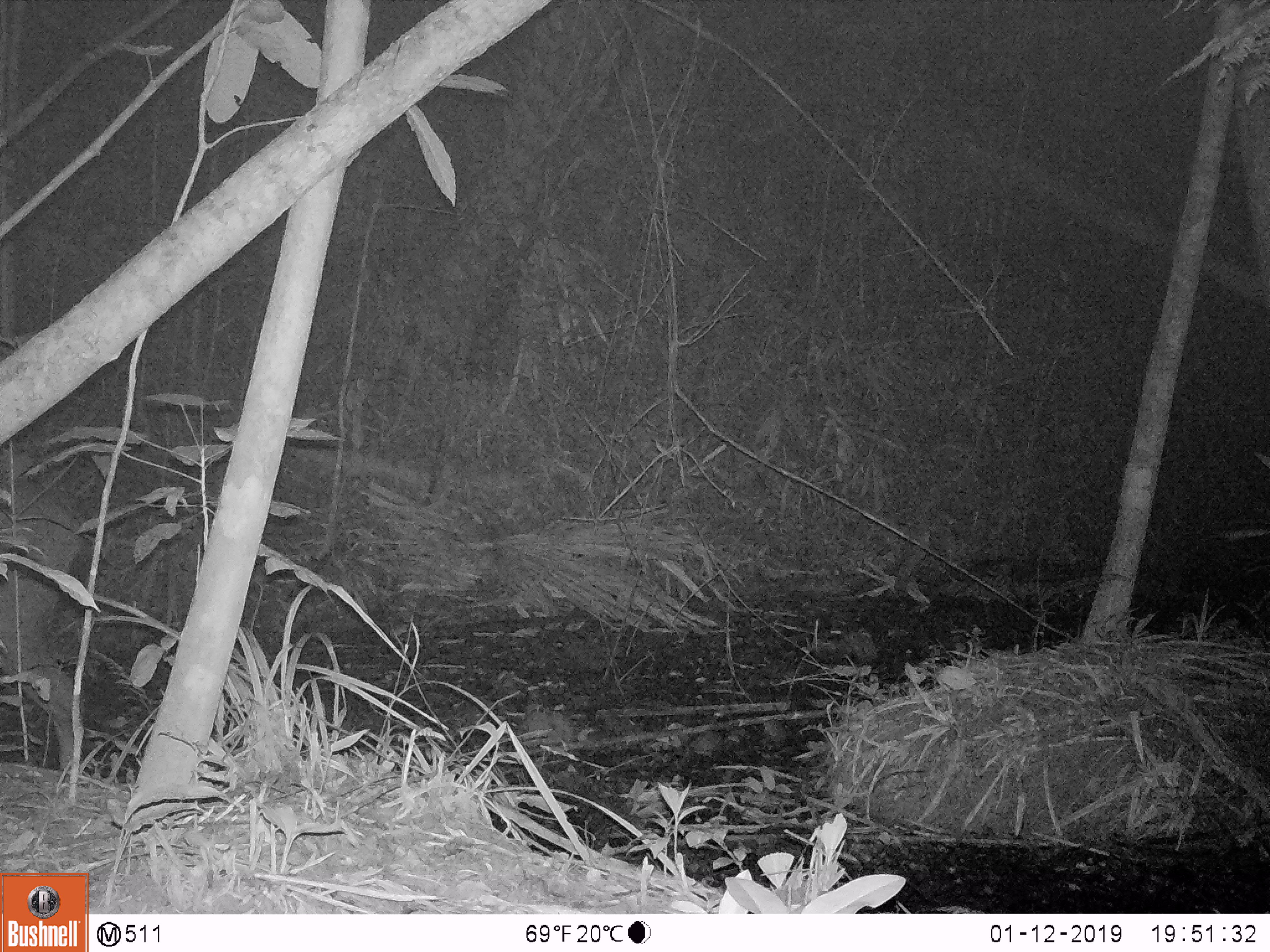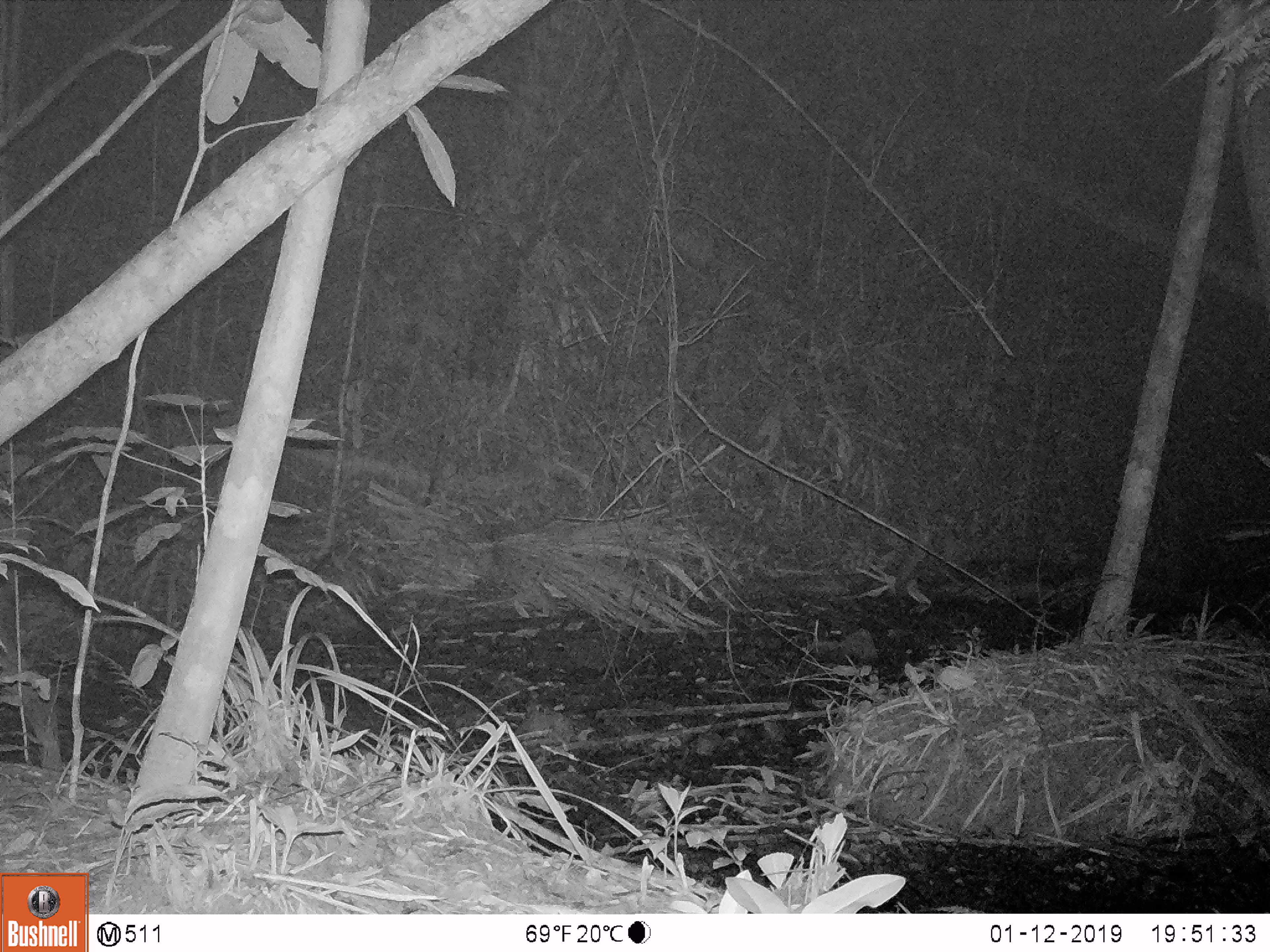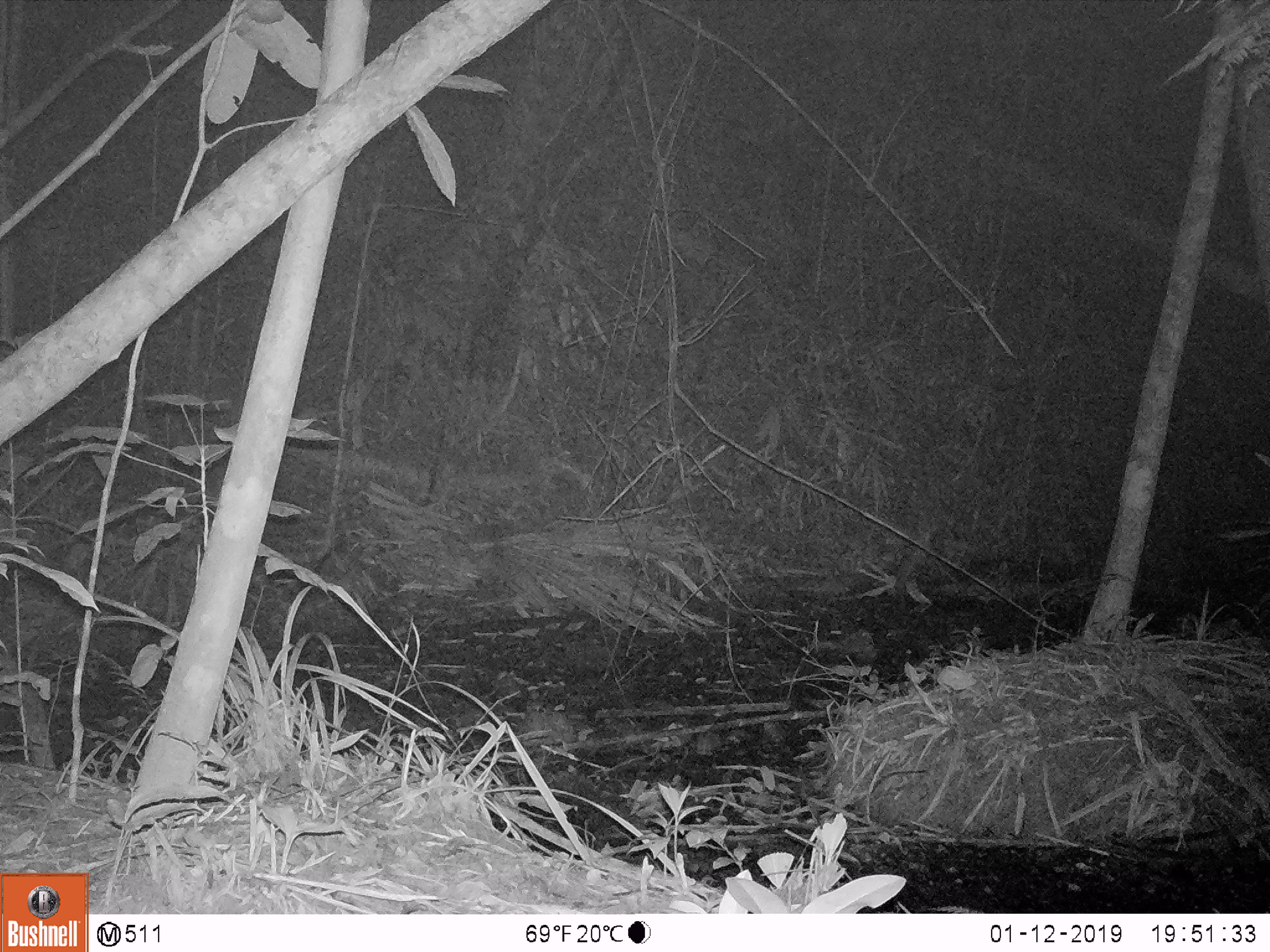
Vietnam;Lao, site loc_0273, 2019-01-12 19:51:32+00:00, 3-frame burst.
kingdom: Animalia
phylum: Chordata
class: Mammalia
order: Artiodactyla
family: Cervidae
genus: Rusa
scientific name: Rusa unicolor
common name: sambar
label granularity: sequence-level